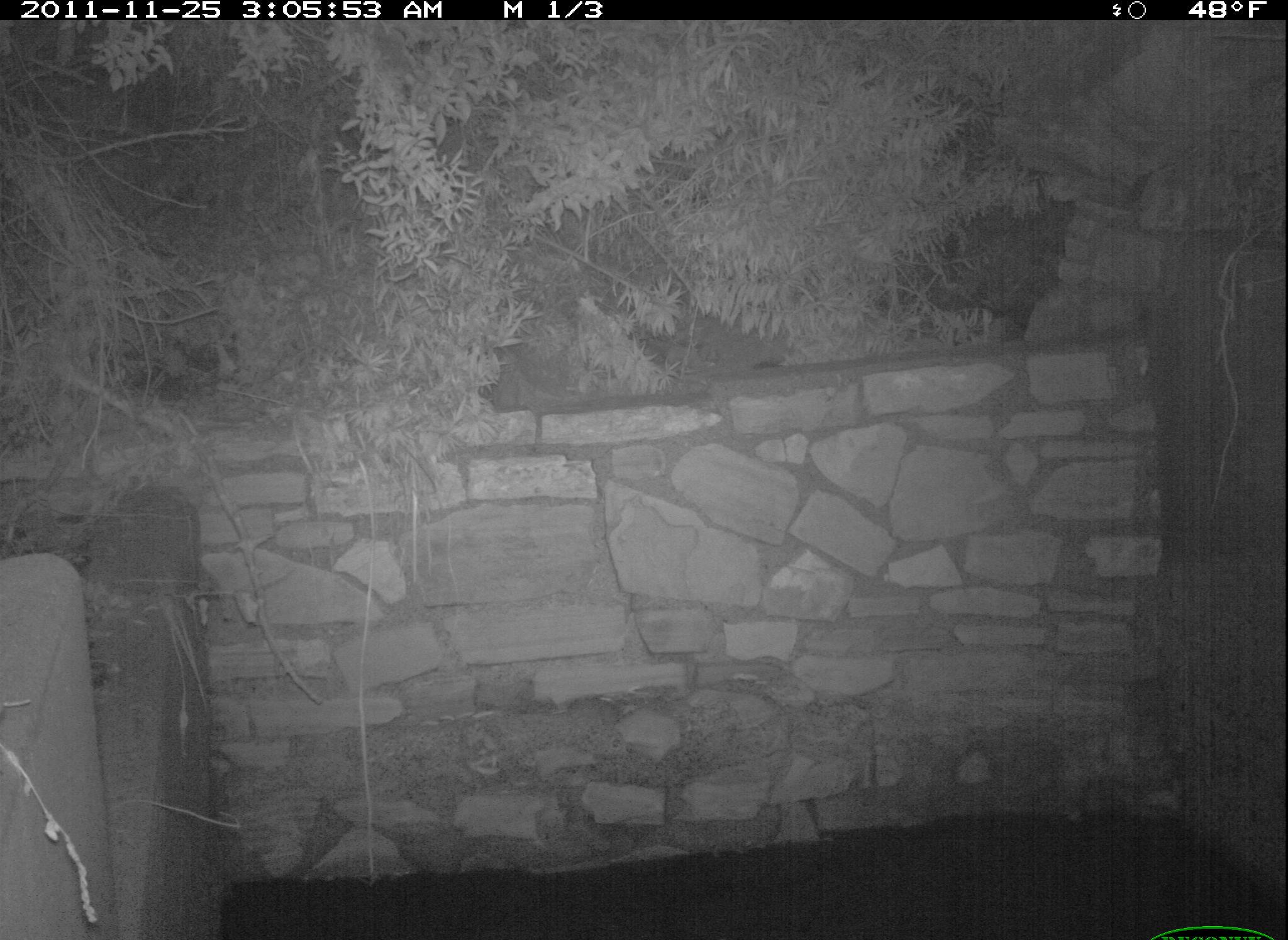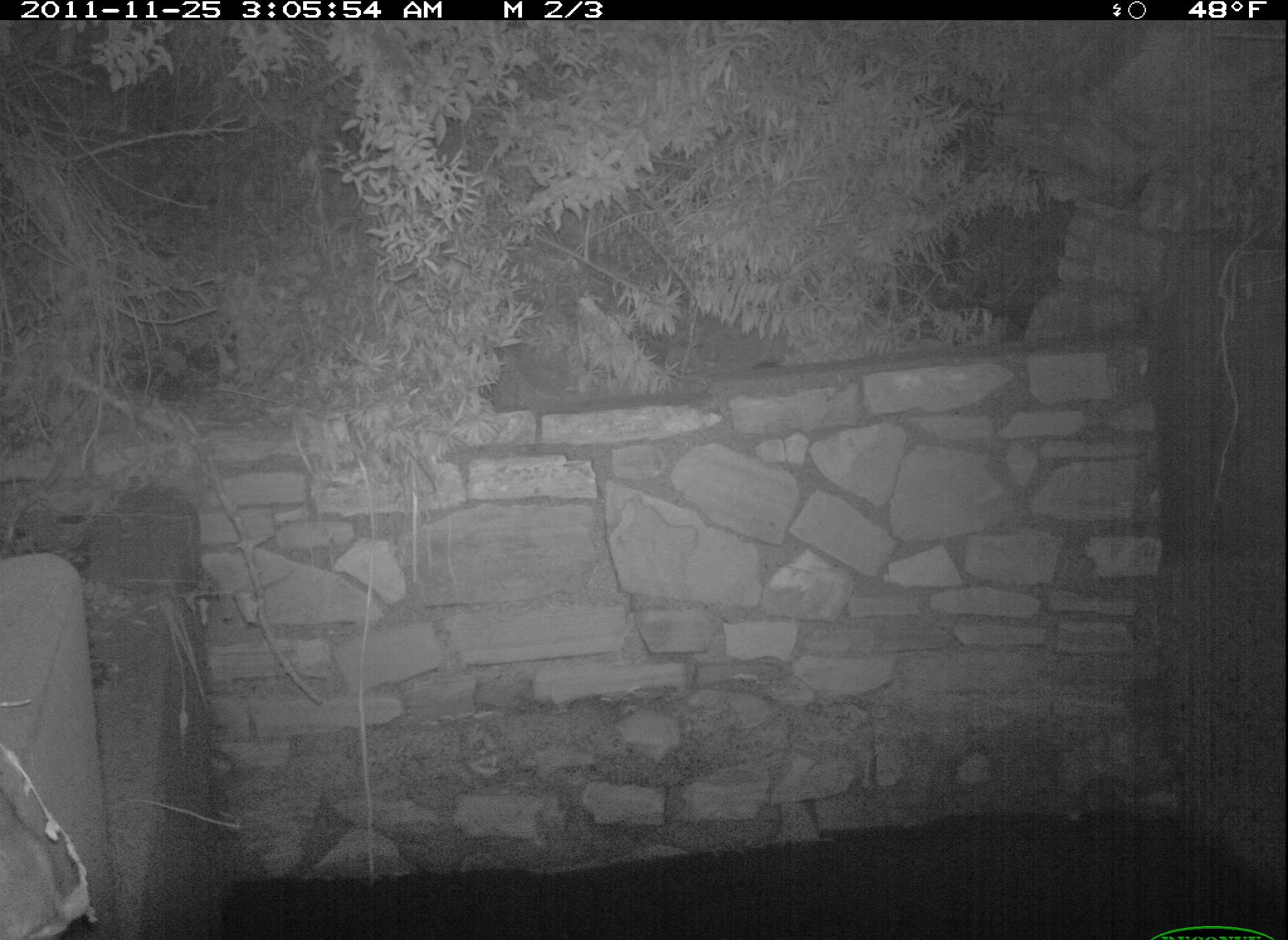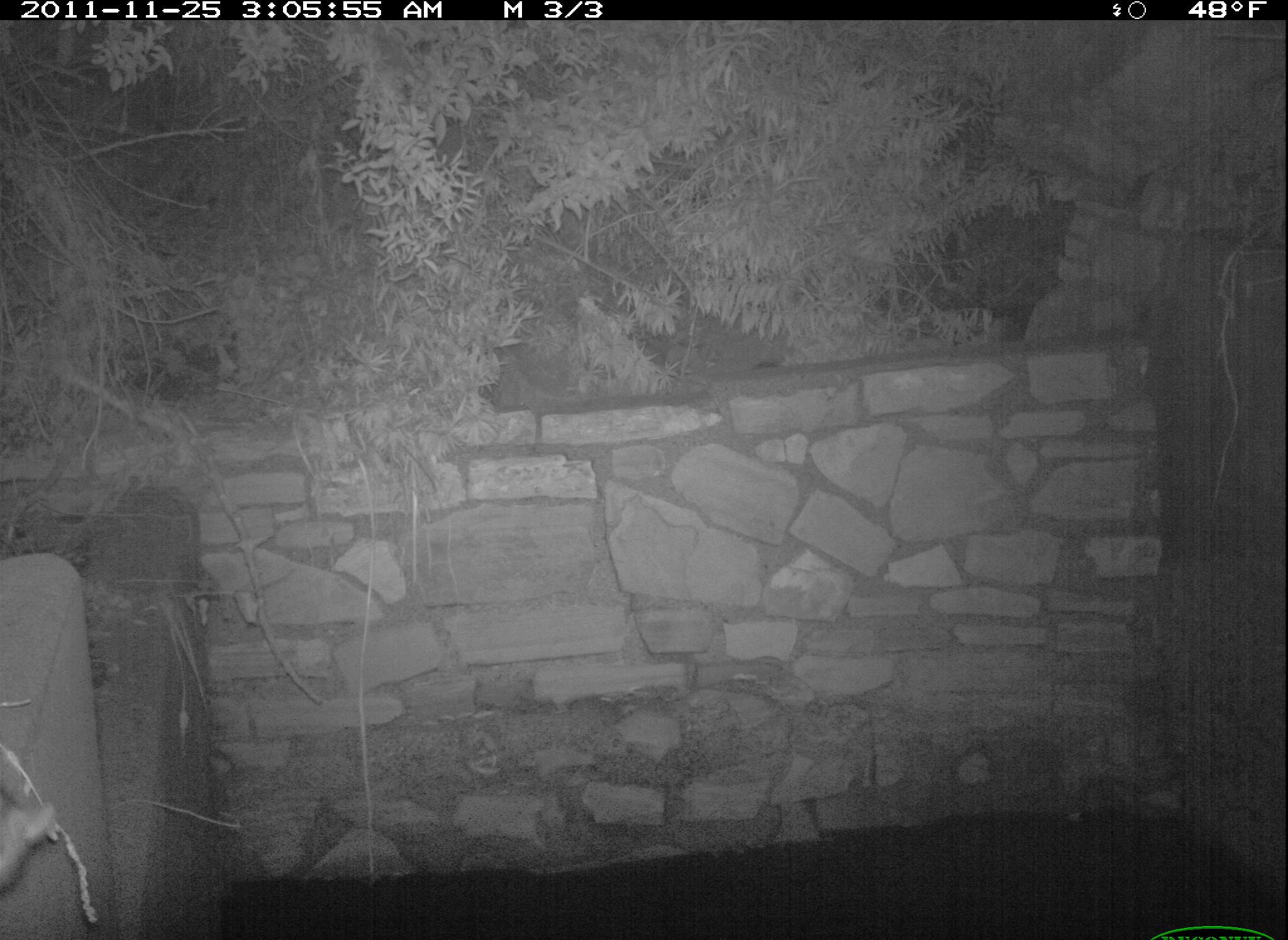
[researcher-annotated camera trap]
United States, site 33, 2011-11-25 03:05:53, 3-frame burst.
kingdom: Animalia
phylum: Chordata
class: Mammalia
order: Rodentia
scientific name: Rodentia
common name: rodent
Rodent (Rodentia).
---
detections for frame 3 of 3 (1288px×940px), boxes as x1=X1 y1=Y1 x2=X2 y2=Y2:
rodent: x1=0 y1=775 x2=64 y2=908